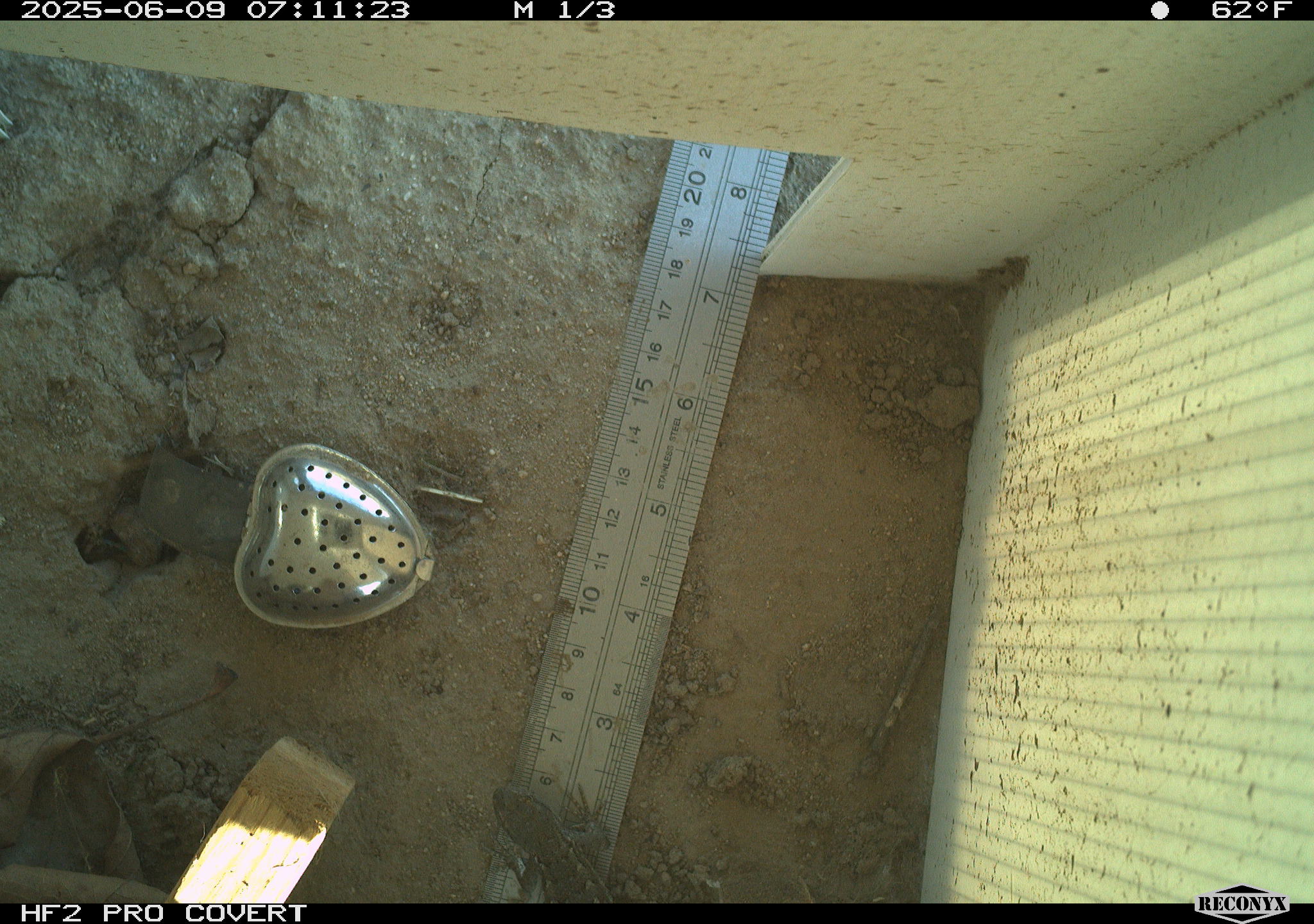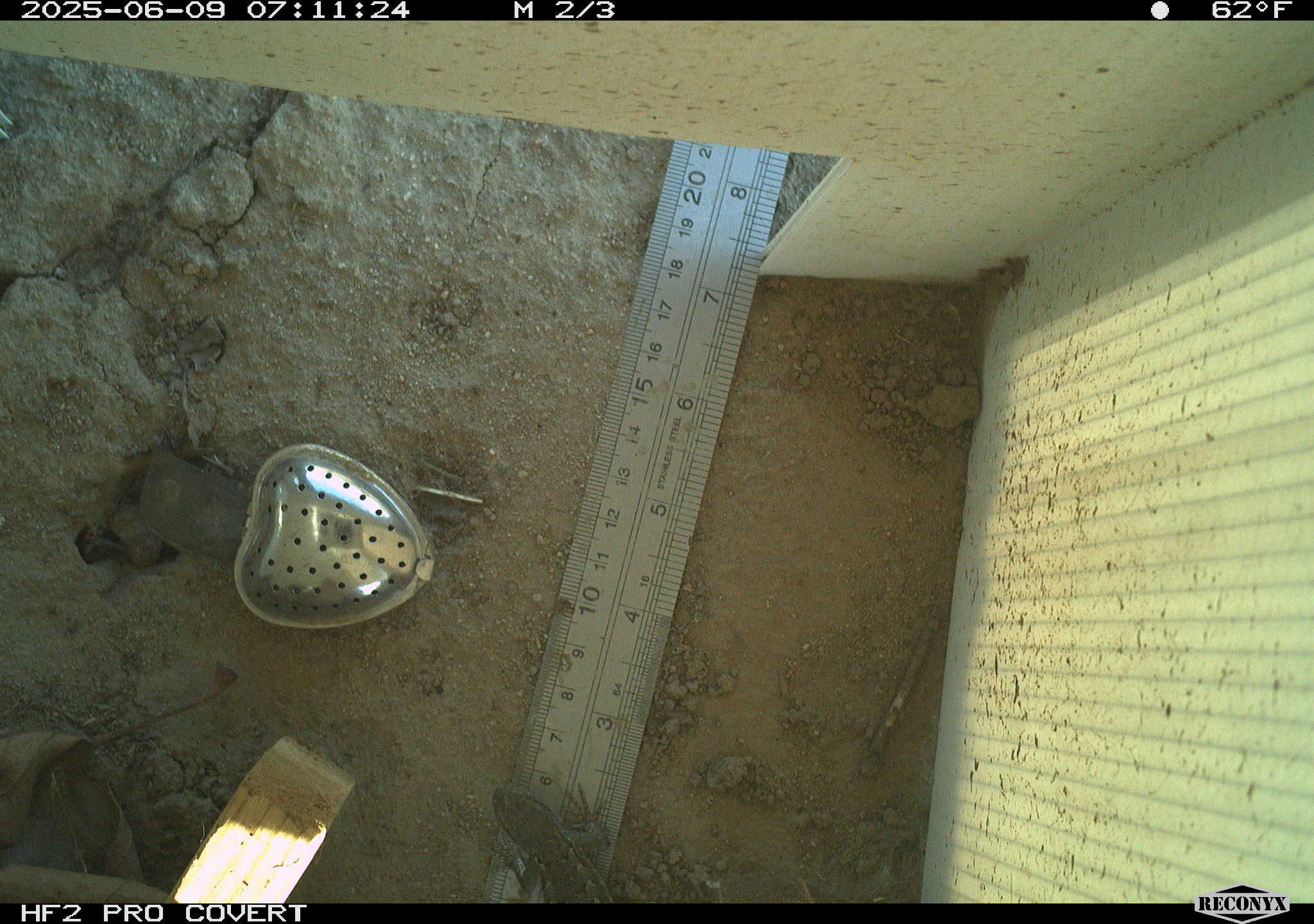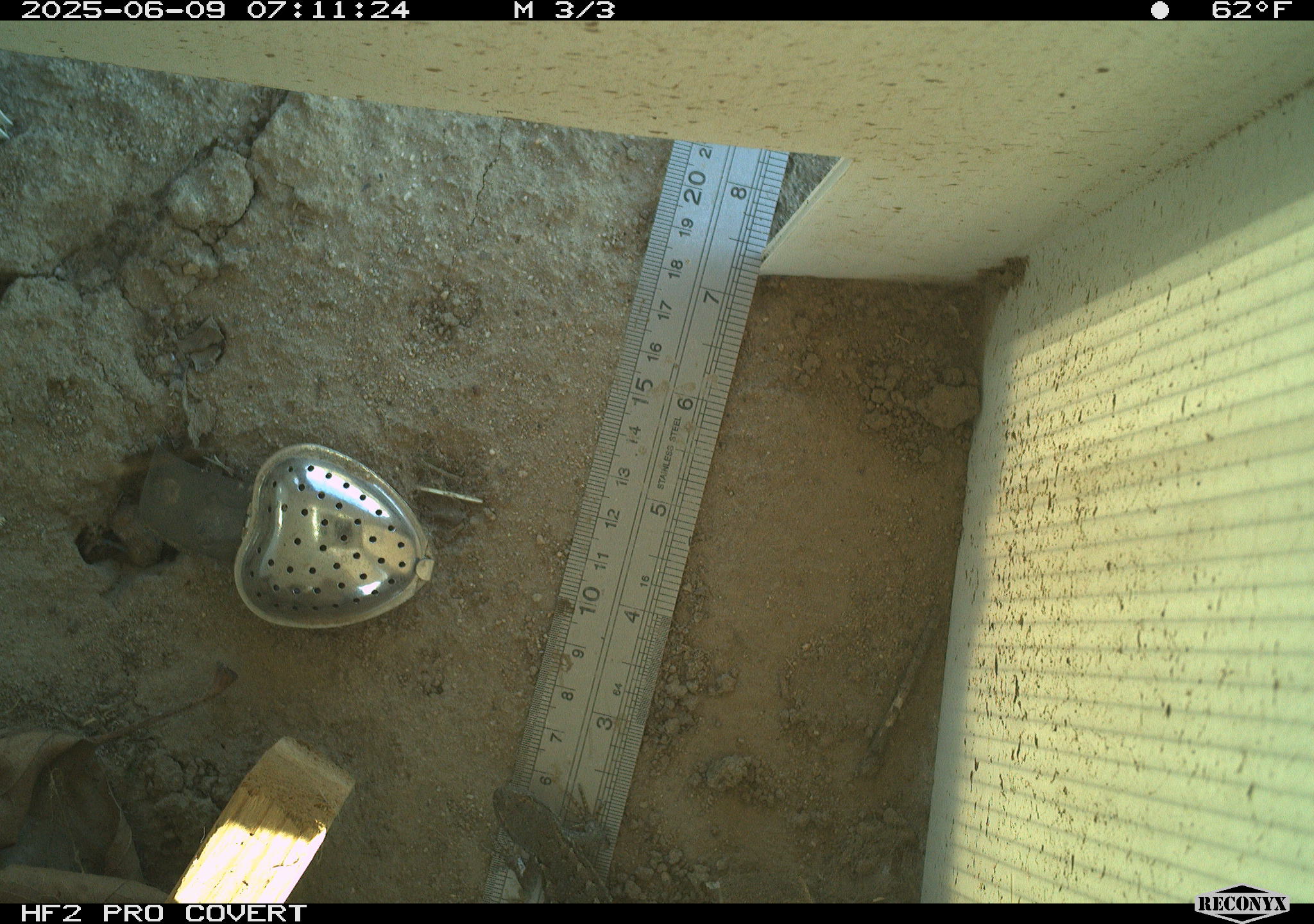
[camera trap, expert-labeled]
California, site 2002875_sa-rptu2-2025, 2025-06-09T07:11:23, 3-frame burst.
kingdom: Animalia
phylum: Chordata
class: Reptilia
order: Squamata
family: Phrynosomatidae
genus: Sceloporus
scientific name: Sceloporus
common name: spiny lizards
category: sceloporus species